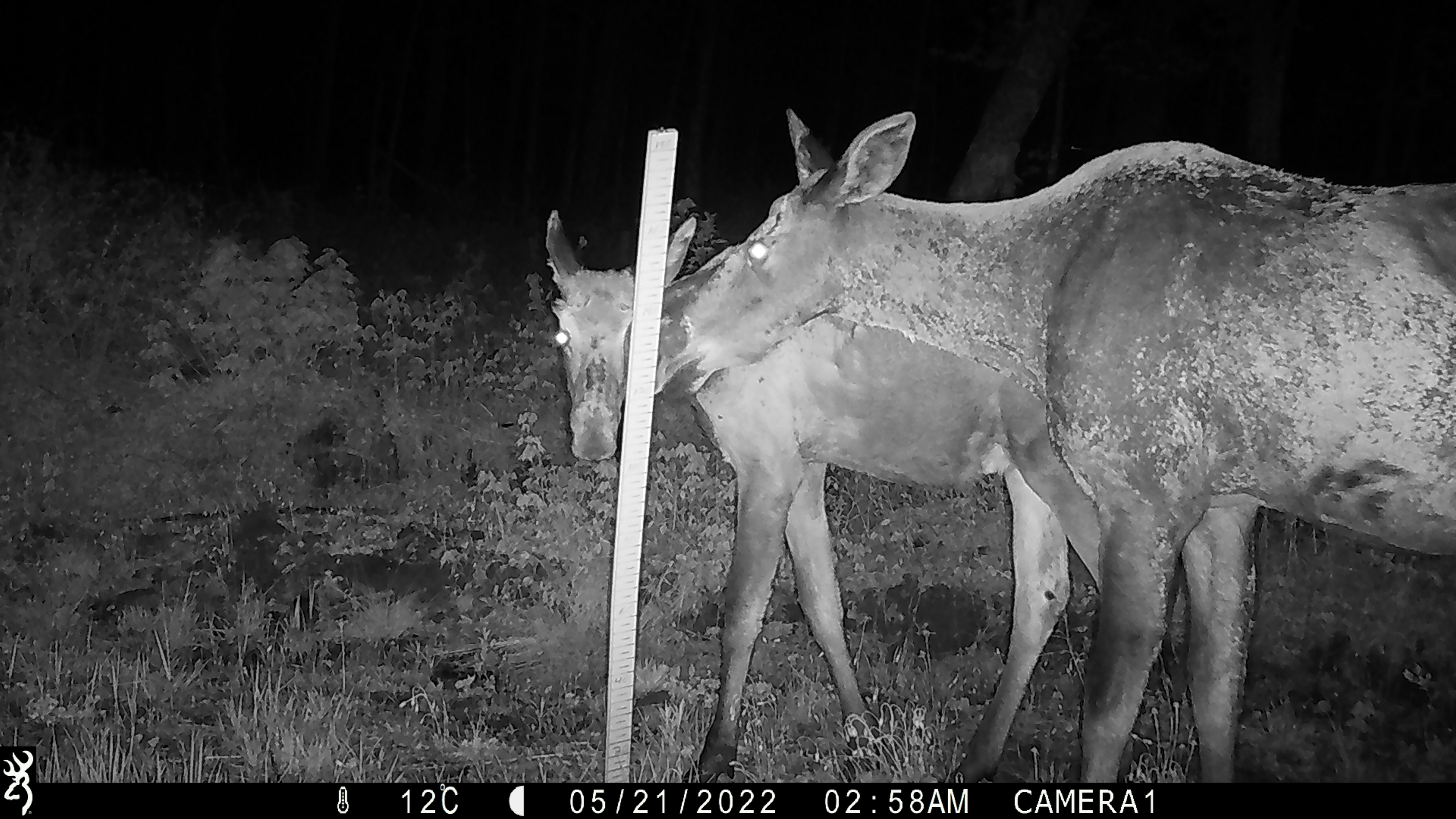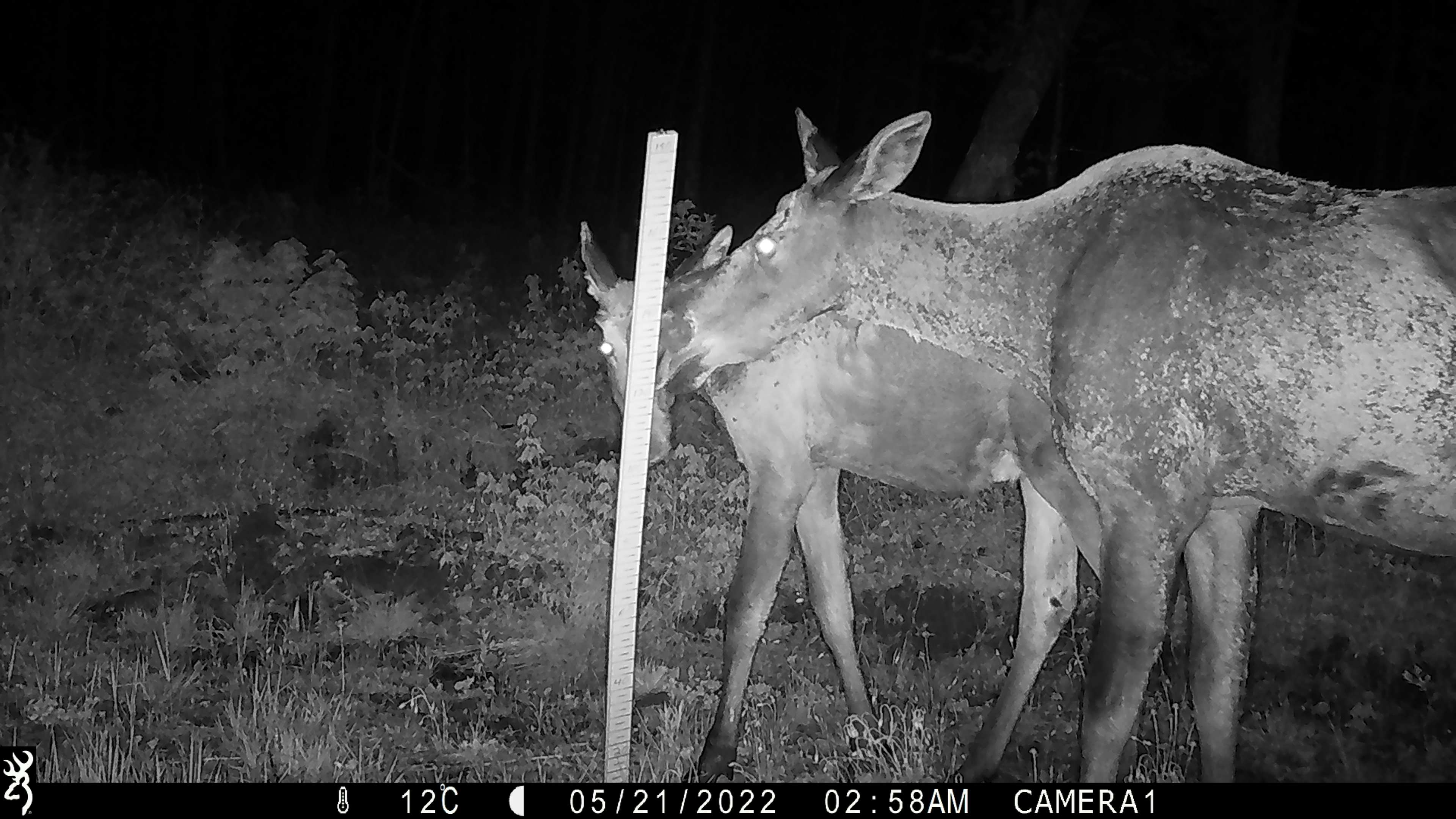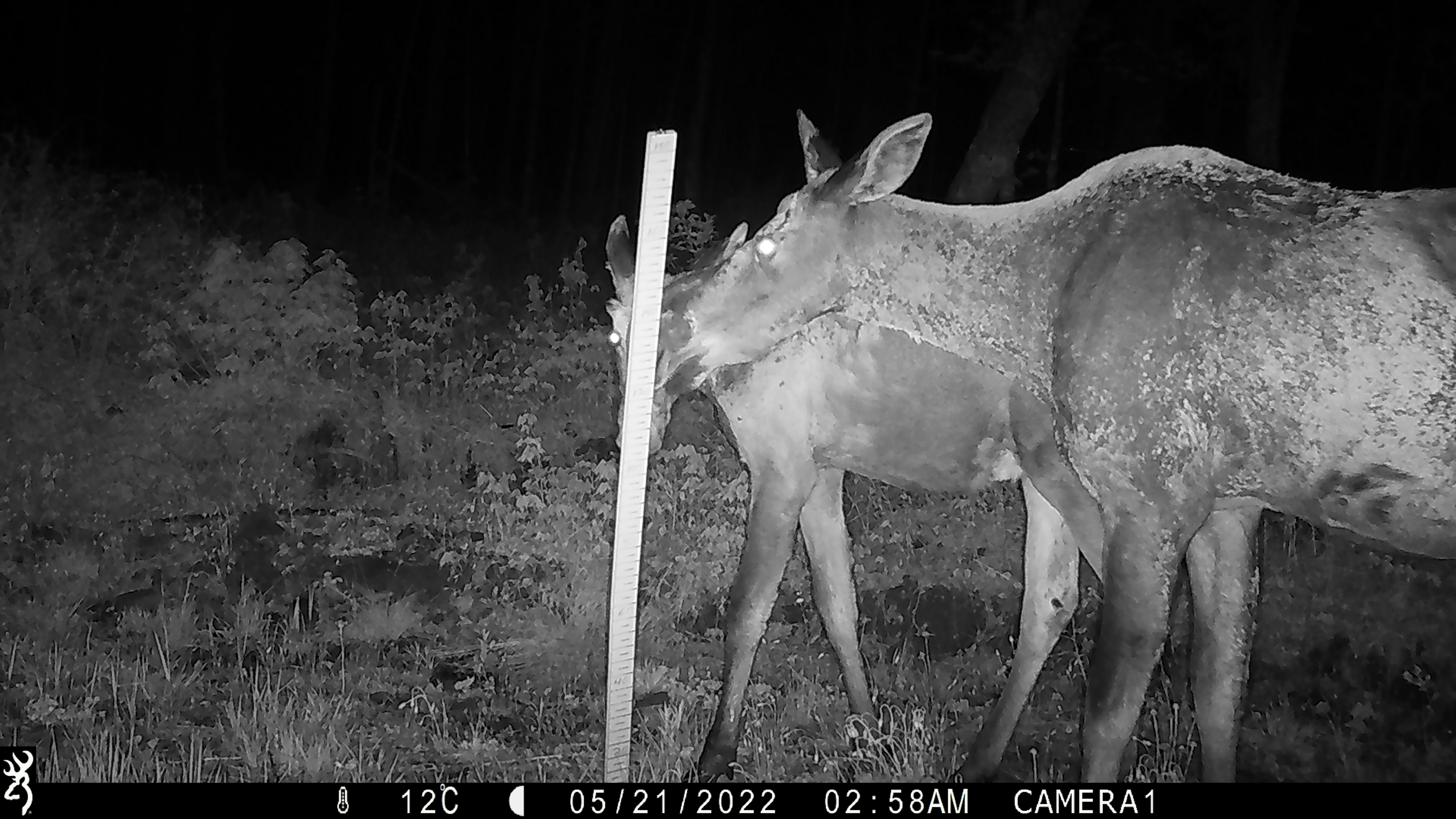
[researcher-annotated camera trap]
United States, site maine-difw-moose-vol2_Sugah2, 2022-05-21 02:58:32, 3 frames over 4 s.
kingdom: Animalia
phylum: Chordata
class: Mammalia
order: Artiodactyla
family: Cervidae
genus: Alces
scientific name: Alces alces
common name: moose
Moose (Alces alces).